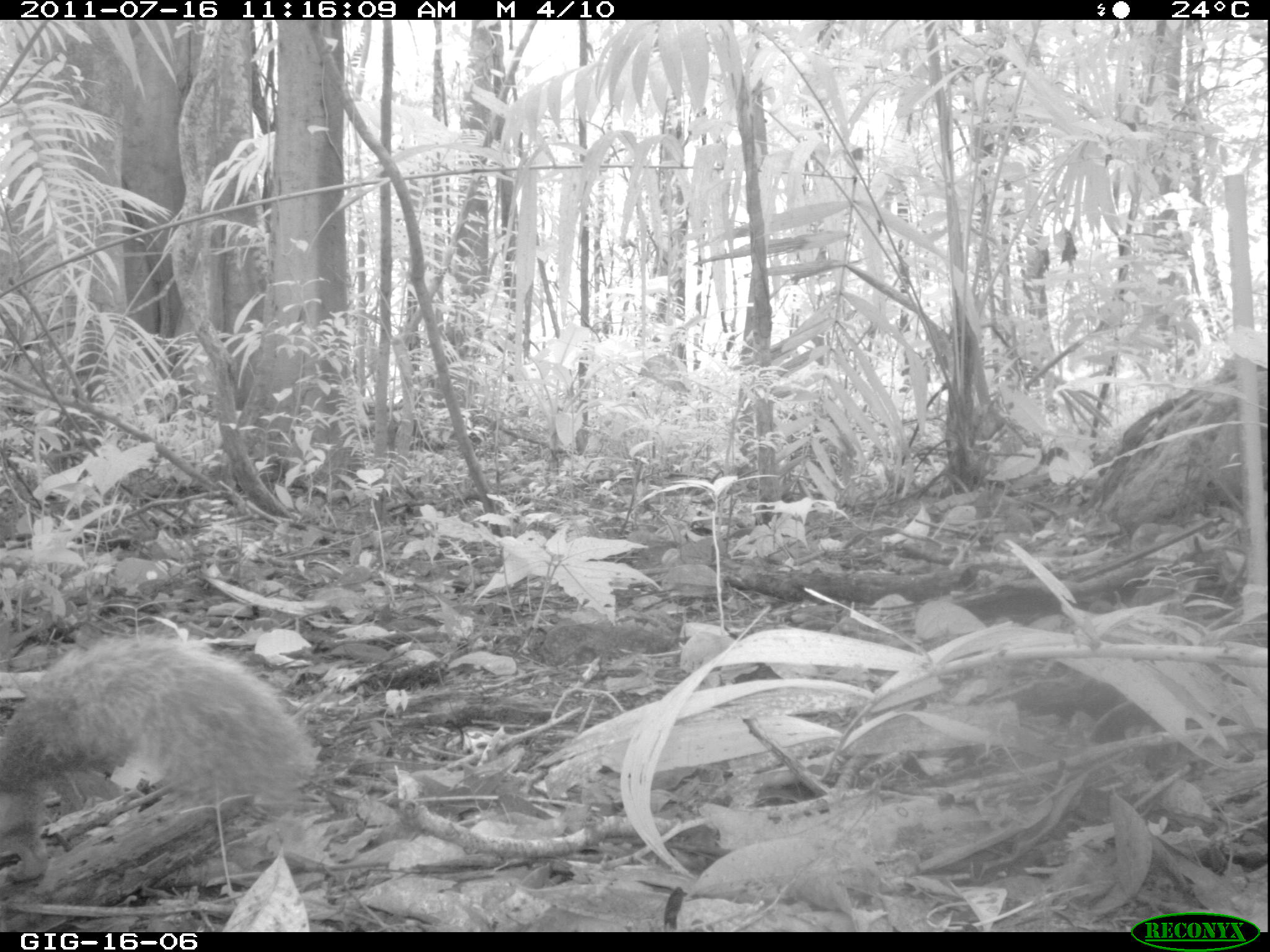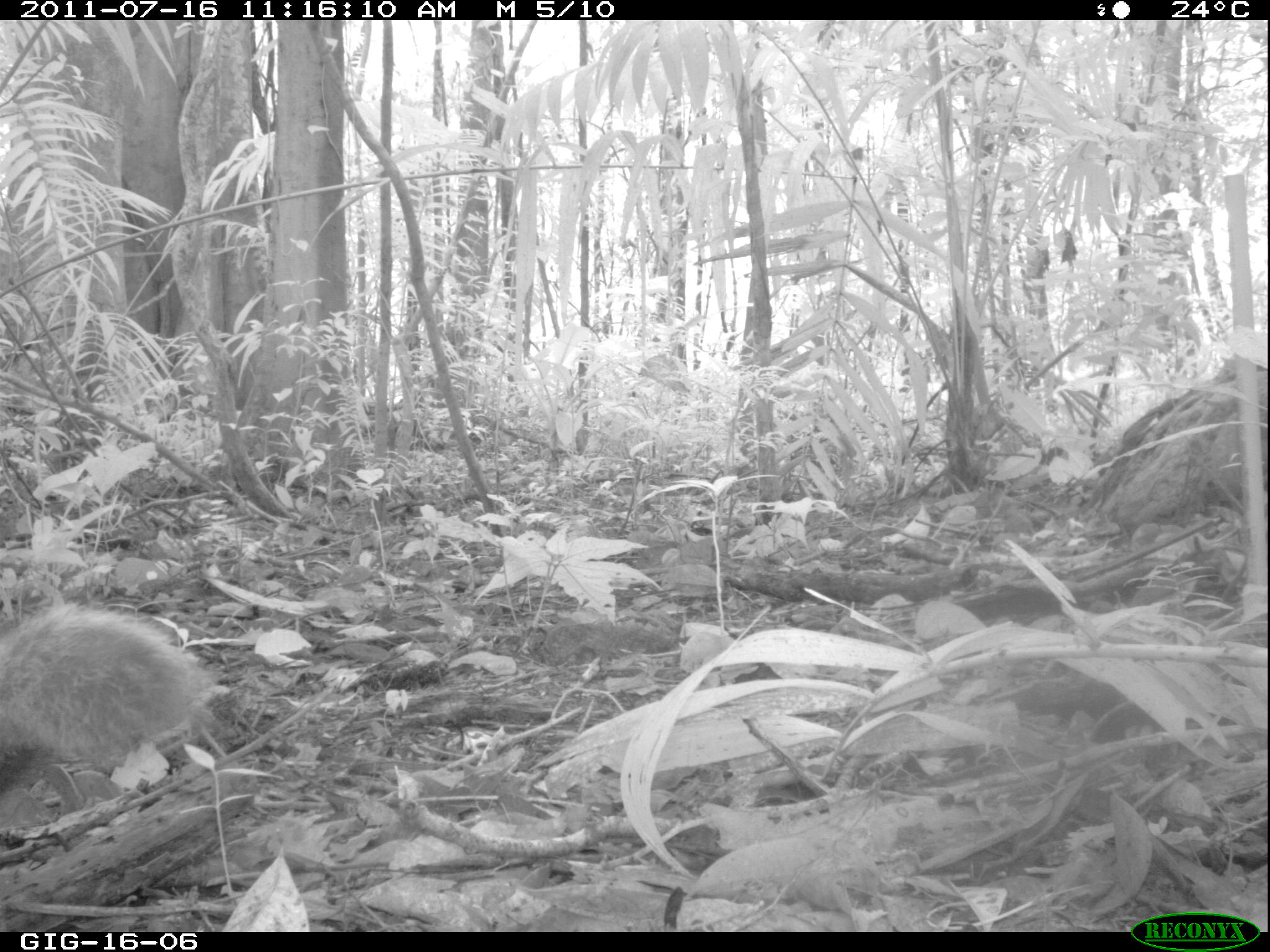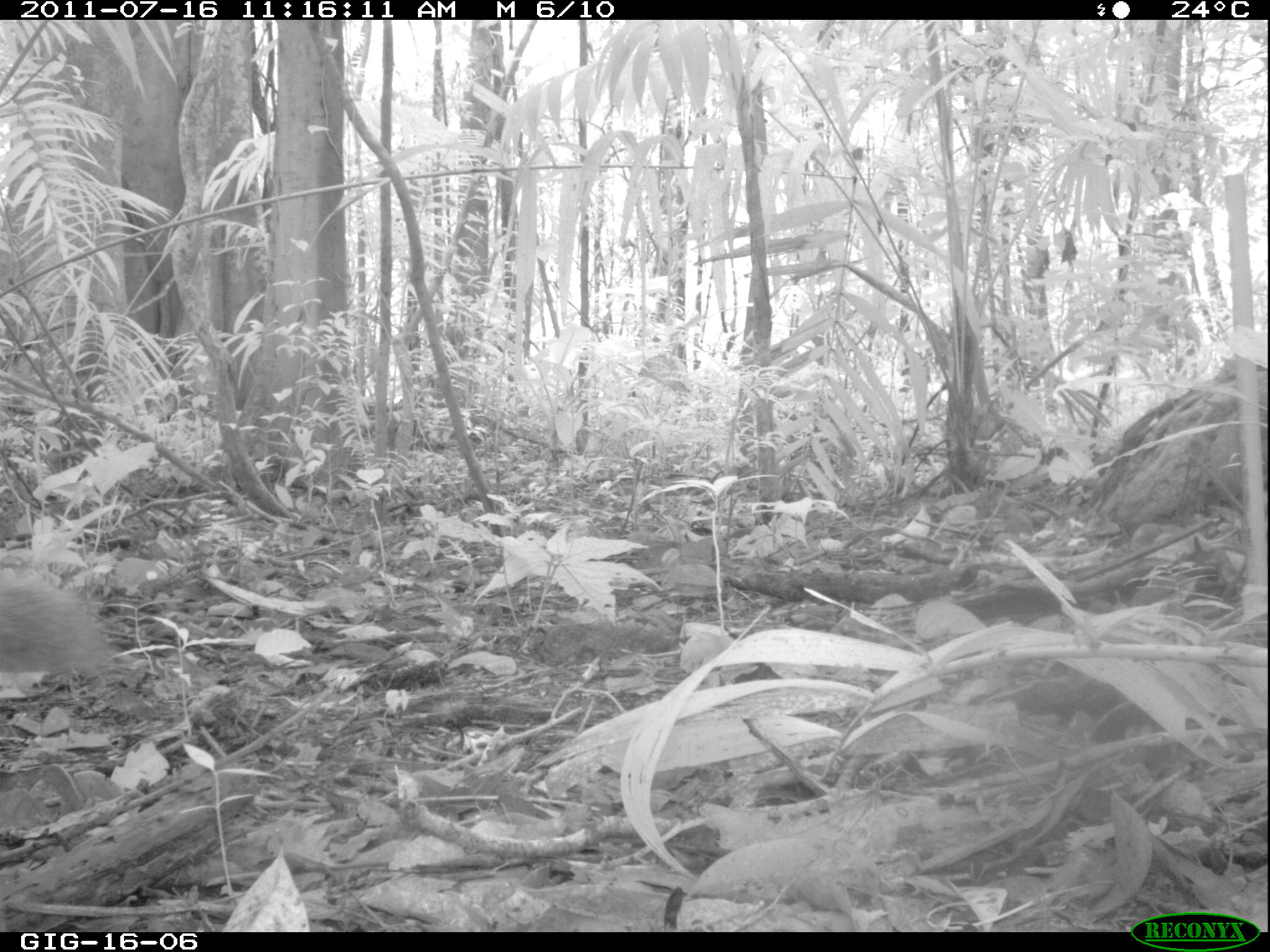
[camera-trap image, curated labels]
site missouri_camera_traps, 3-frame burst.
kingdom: Animalia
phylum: Chordata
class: Mammalia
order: Rodentia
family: Sciuridae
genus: Tamiasciurus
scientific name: Tamiasciurus hudsonicus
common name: red squirrel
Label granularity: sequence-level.